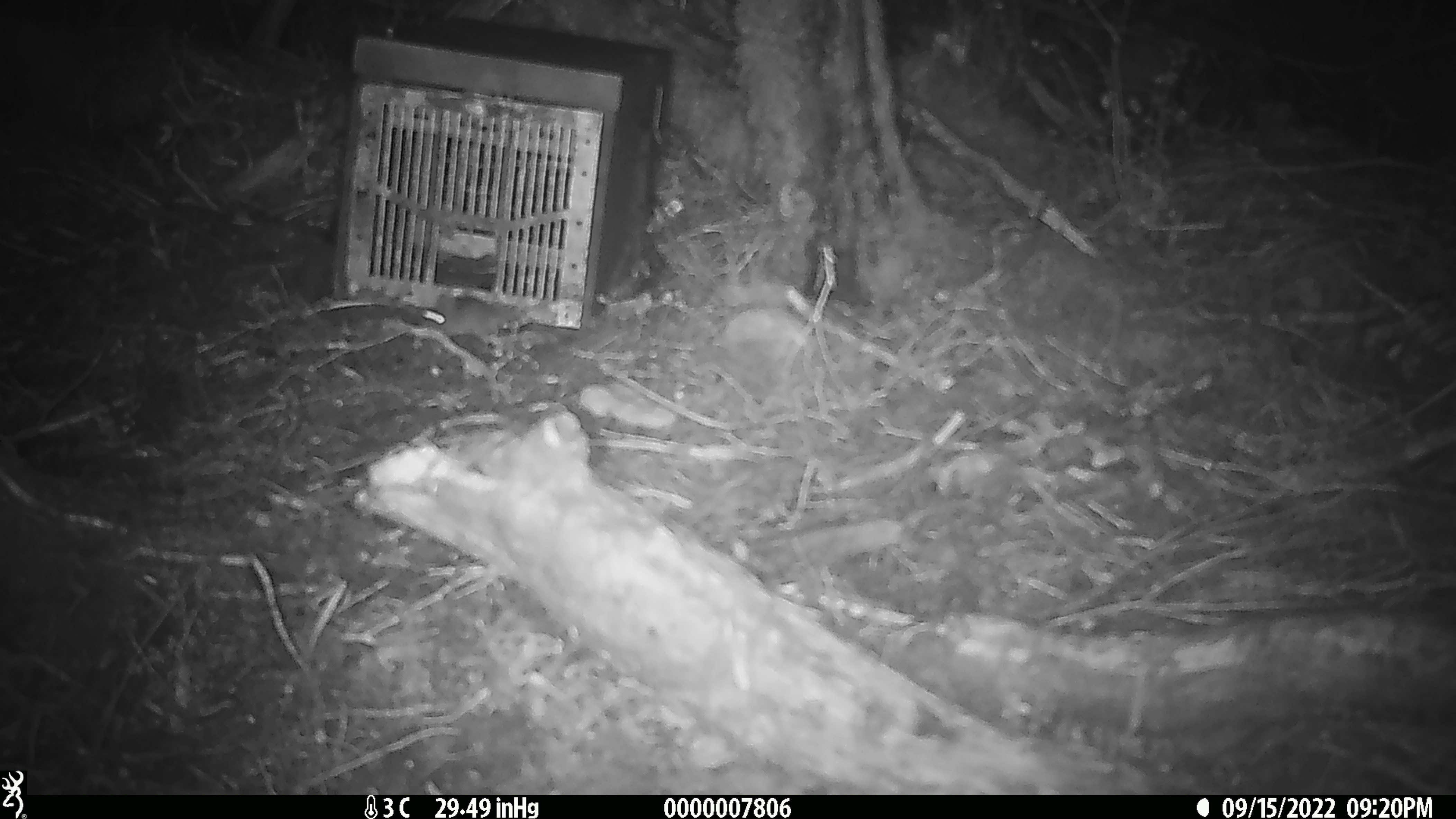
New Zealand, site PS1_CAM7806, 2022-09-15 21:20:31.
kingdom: Animalia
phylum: Chordata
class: Mammalia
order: Rodentia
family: Muridae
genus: Mus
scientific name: Mus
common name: mouse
Mouse (Mus).